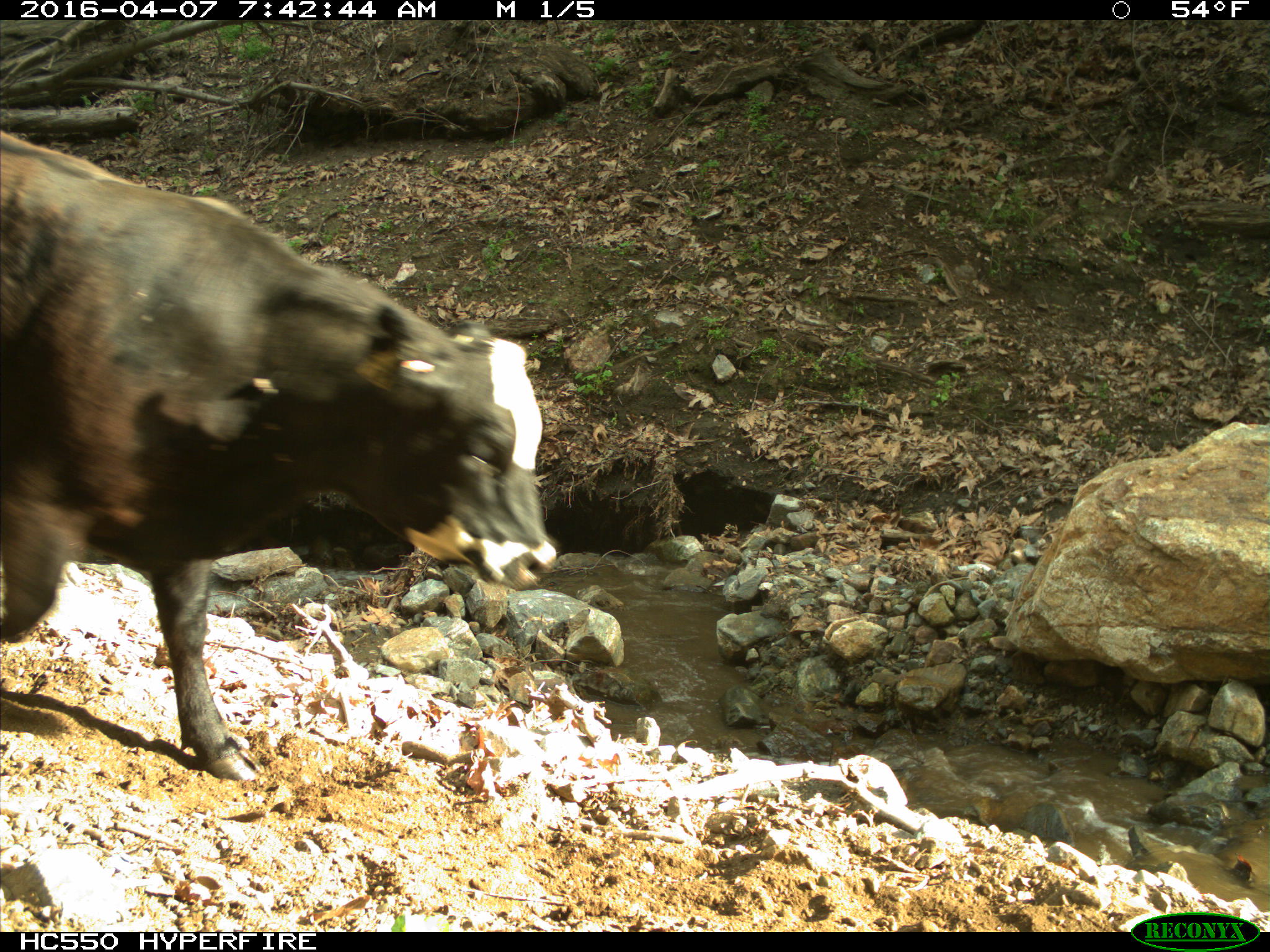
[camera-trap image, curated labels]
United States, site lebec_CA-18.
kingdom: Animalia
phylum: Chordata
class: Mammalia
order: Artiodactyla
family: Bovidae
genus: Bos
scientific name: Bos taurus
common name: domestic cow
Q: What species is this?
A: Bos taurus (domestic cow).